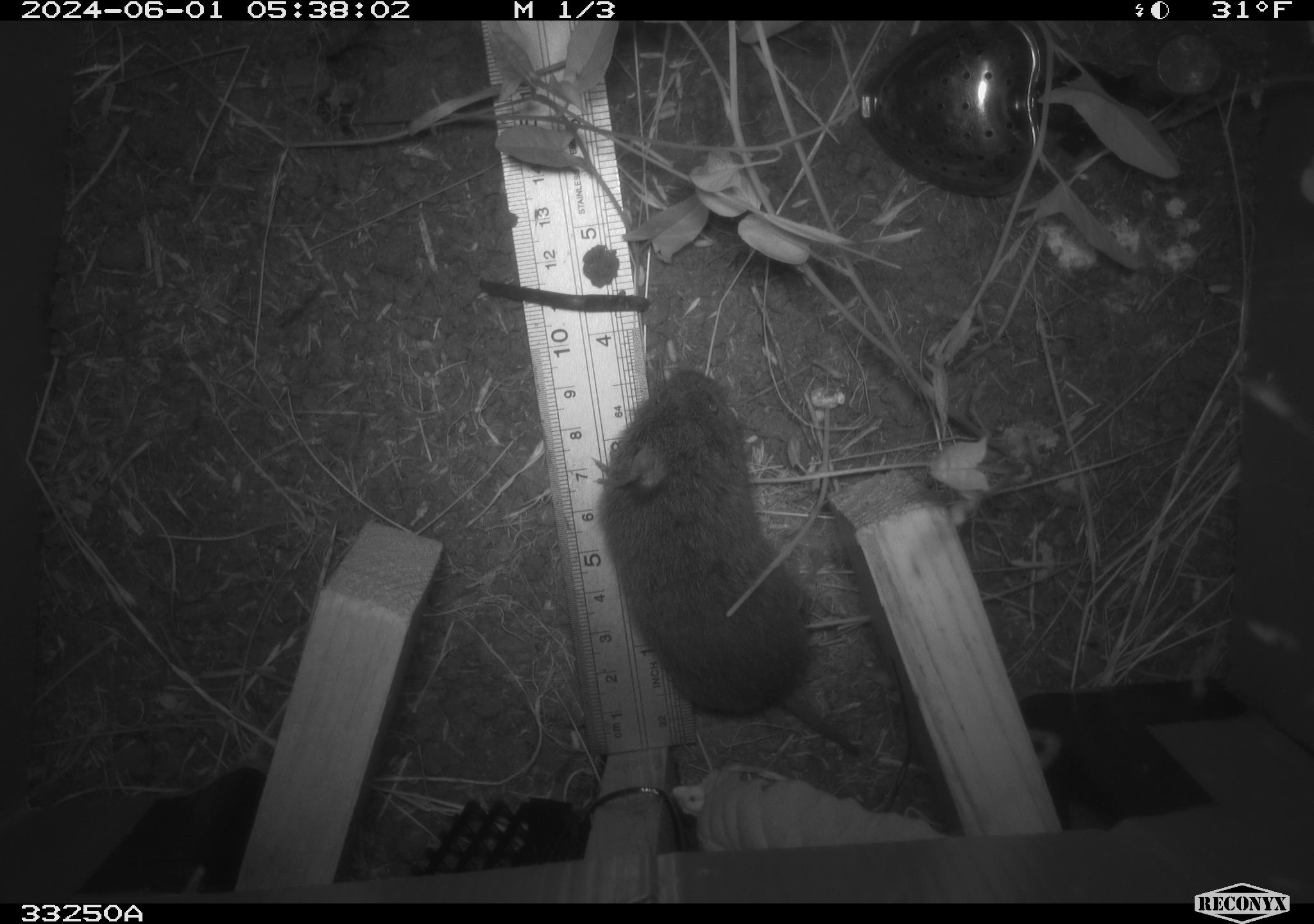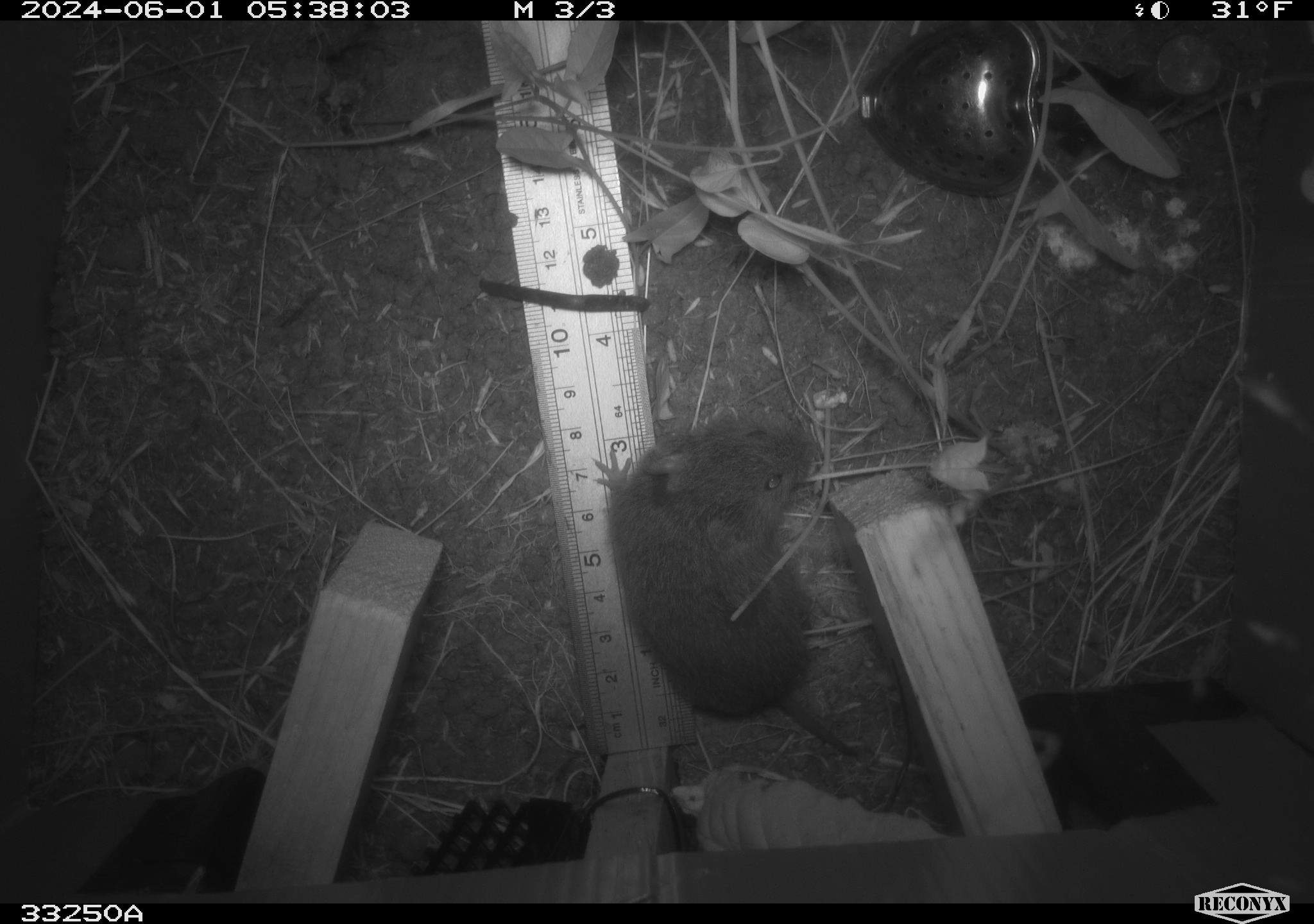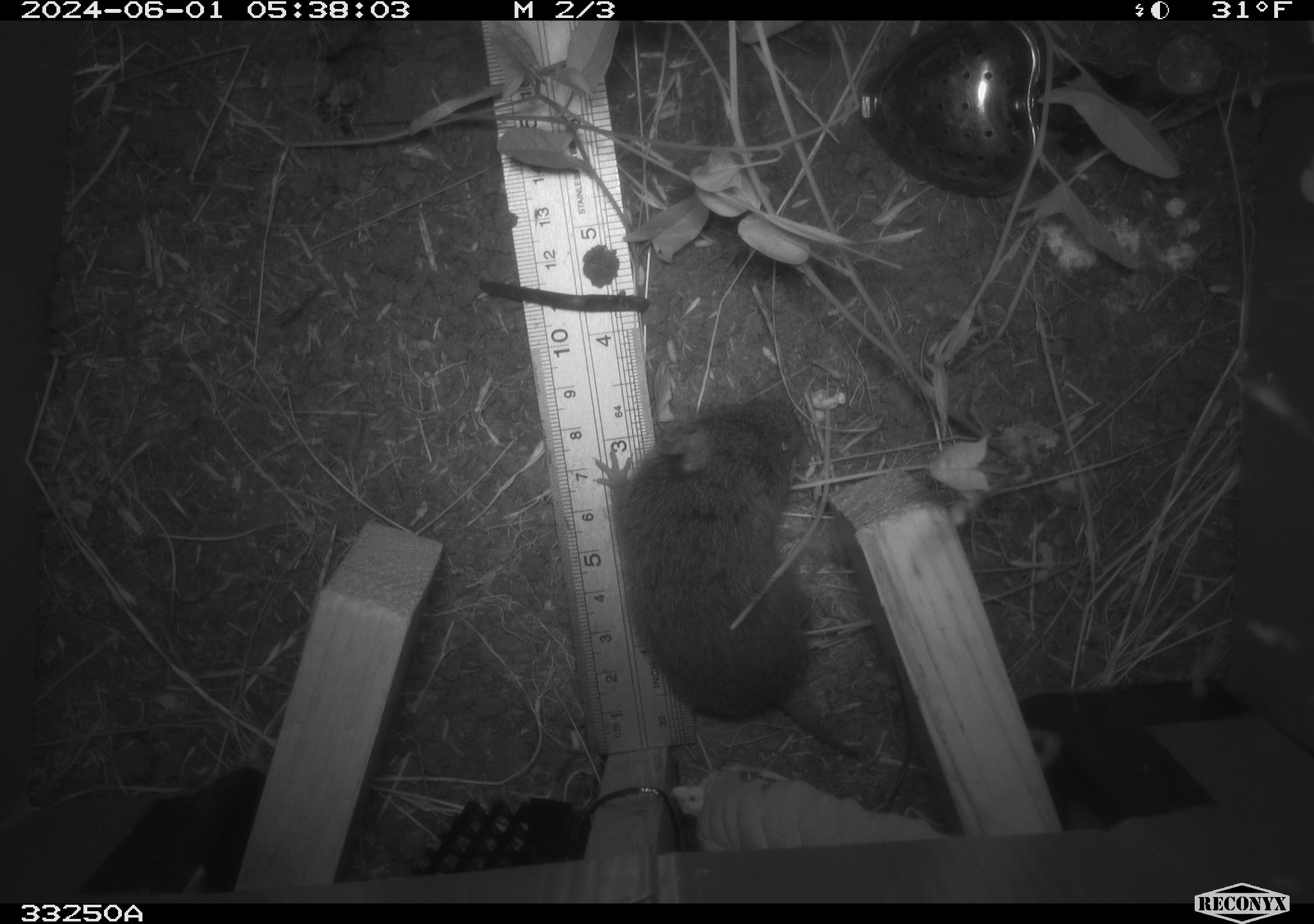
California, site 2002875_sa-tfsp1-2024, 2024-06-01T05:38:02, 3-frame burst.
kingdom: Animalia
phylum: Chordata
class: Mammalia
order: Rodentia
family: Cricetidae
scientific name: Arvicolinae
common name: voles, lemmings, and muskrats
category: arvicolinae subfamily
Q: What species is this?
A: Arvicolinae subfamily (voles, lemmings, and muskrats) (Arvicolinae).